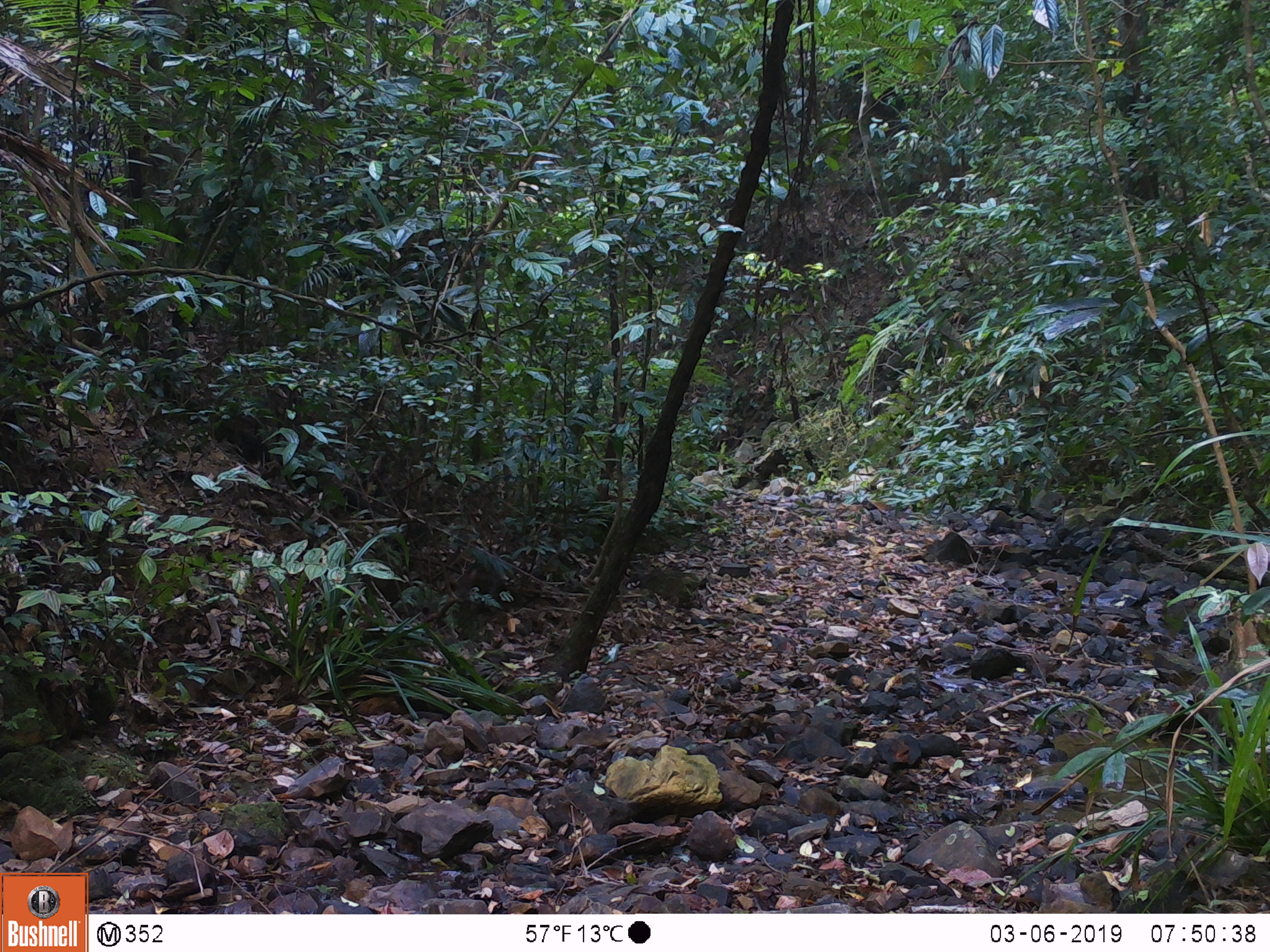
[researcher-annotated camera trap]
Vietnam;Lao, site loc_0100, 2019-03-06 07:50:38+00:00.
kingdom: Animalia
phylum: Chordata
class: Mammalia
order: Primates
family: Cercopithecidae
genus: Macaca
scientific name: Macaca nemestrina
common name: pig-tailed macaque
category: pig tailed macaque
Pig tailed macaque (pig-tailed macaque) (Macaca nemestrina). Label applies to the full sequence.